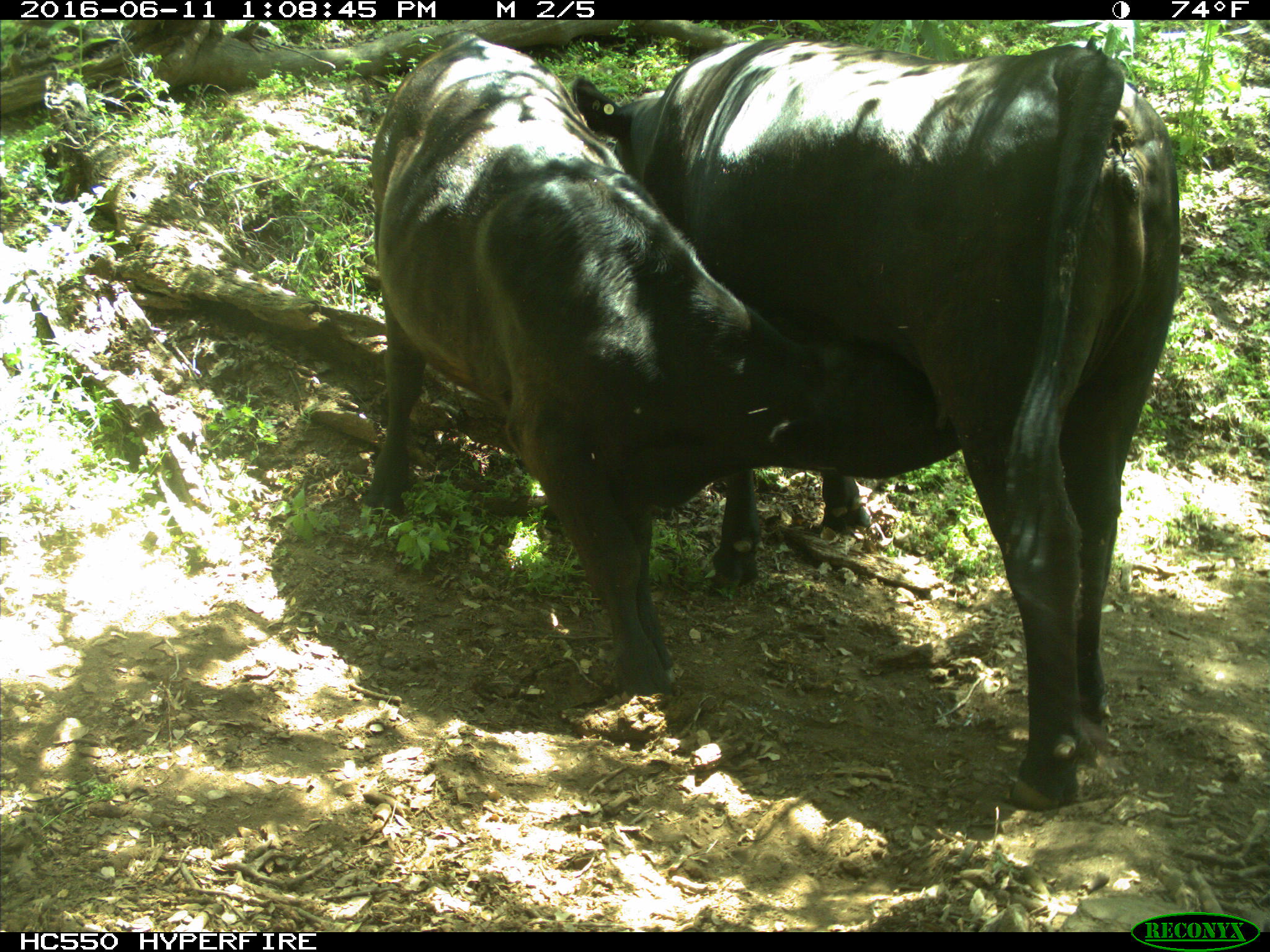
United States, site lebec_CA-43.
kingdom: Animalia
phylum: Chordata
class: Mammalia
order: Artiodactyla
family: Bovidae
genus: Bos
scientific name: Bos taurus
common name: domestic cow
Bos taurus (domestic cow).